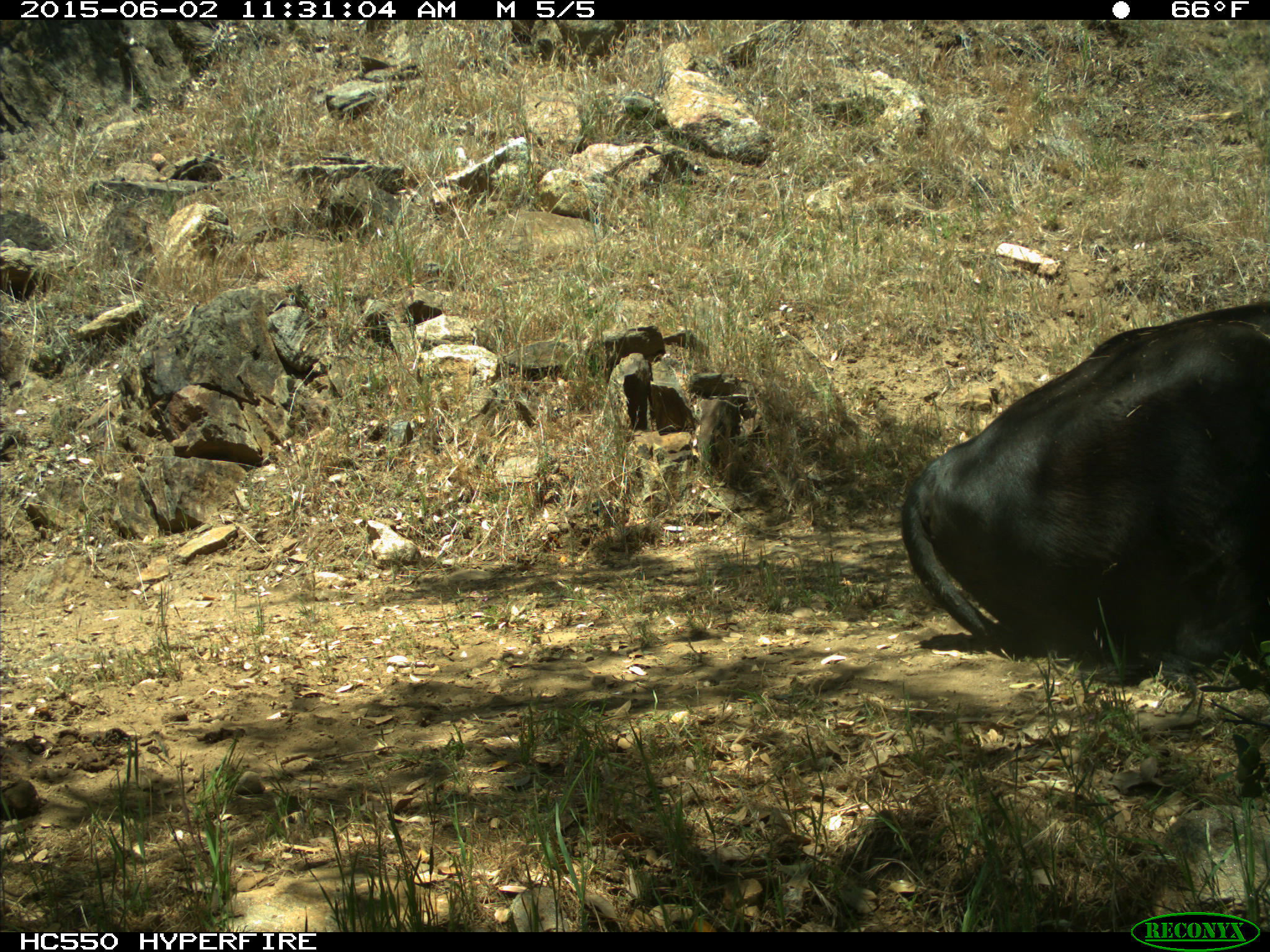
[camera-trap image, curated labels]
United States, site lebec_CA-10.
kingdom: Animalia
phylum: Chordata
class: Mammalia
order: Artiodactyla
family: Bovidae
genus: Bos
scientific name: Bos taurus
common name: domestic cow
Bos taurus (domestic cow).